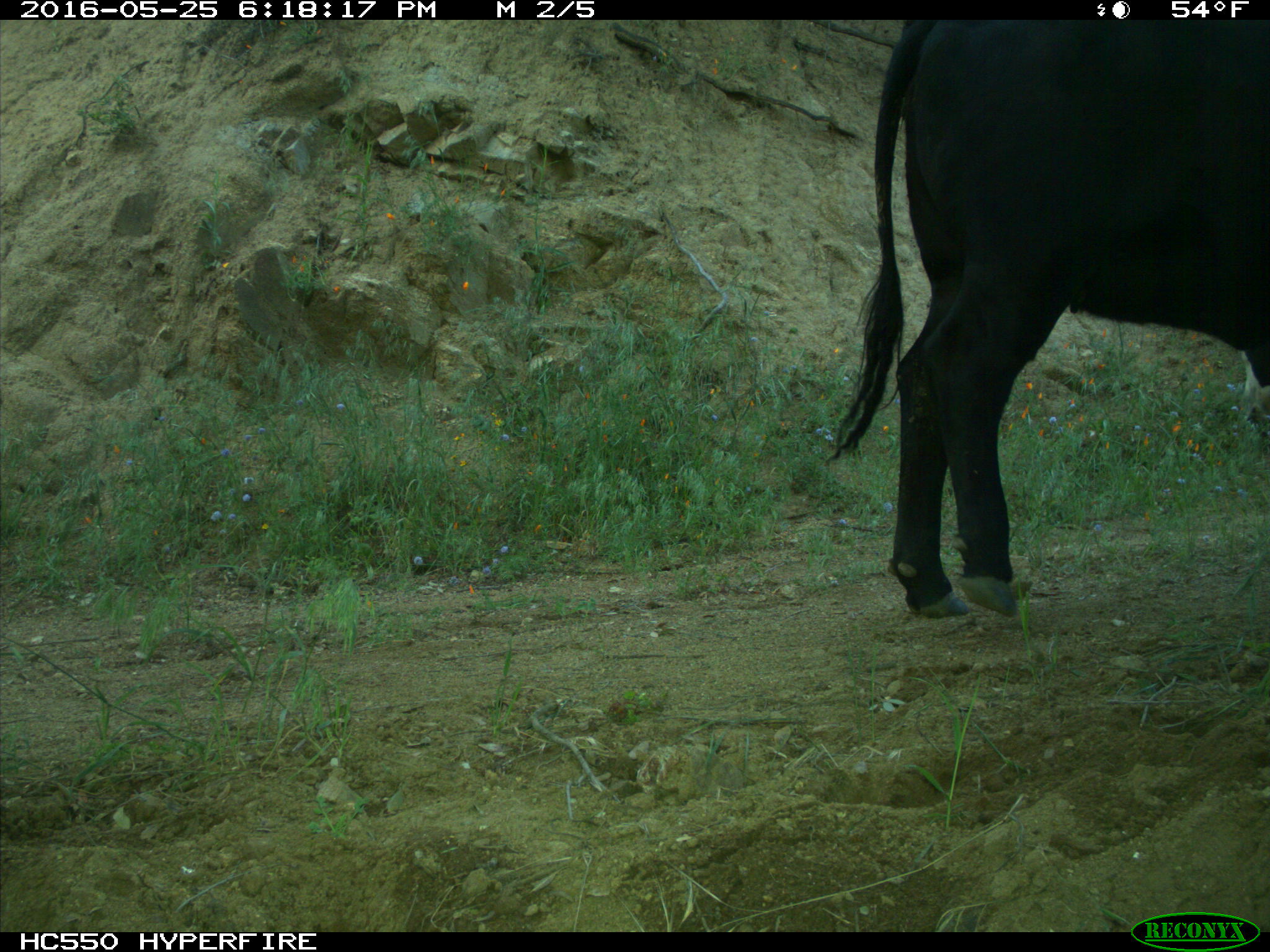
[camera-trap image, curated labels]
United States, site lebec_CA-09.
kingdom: Animalia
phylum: Chordata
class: Mammalia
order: Artiodactyla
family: Bovidae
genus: Bos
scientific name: Bos taurus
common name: domestic cow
Bos taurus (domestic cow).